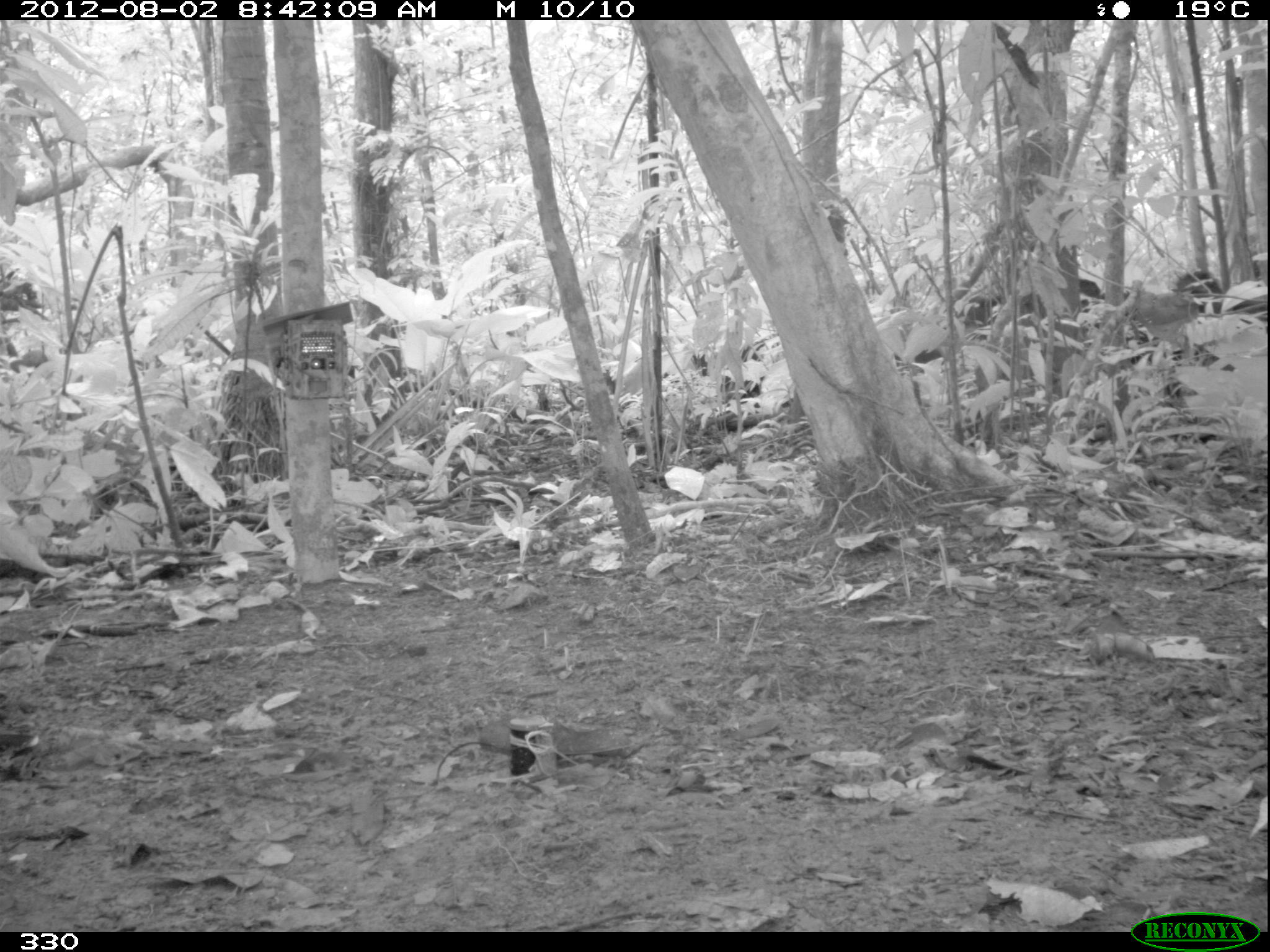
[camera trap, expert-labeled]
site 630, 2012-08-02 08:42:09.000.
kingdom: Animalia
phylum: Chordata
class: Mammalia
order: Artiodactyla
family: Tayassuidae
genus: Tayassu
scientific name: Tayassu pecari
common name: white-lipped peccary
Tayassu pecari (white-lipped peccary).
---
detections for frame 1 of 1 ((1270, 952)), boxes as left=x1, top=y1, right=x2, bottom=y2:
tayassu pecari: left=912, top=272, right=1104, bottom=372; left=1170, top=270, right=1266, bottom=329